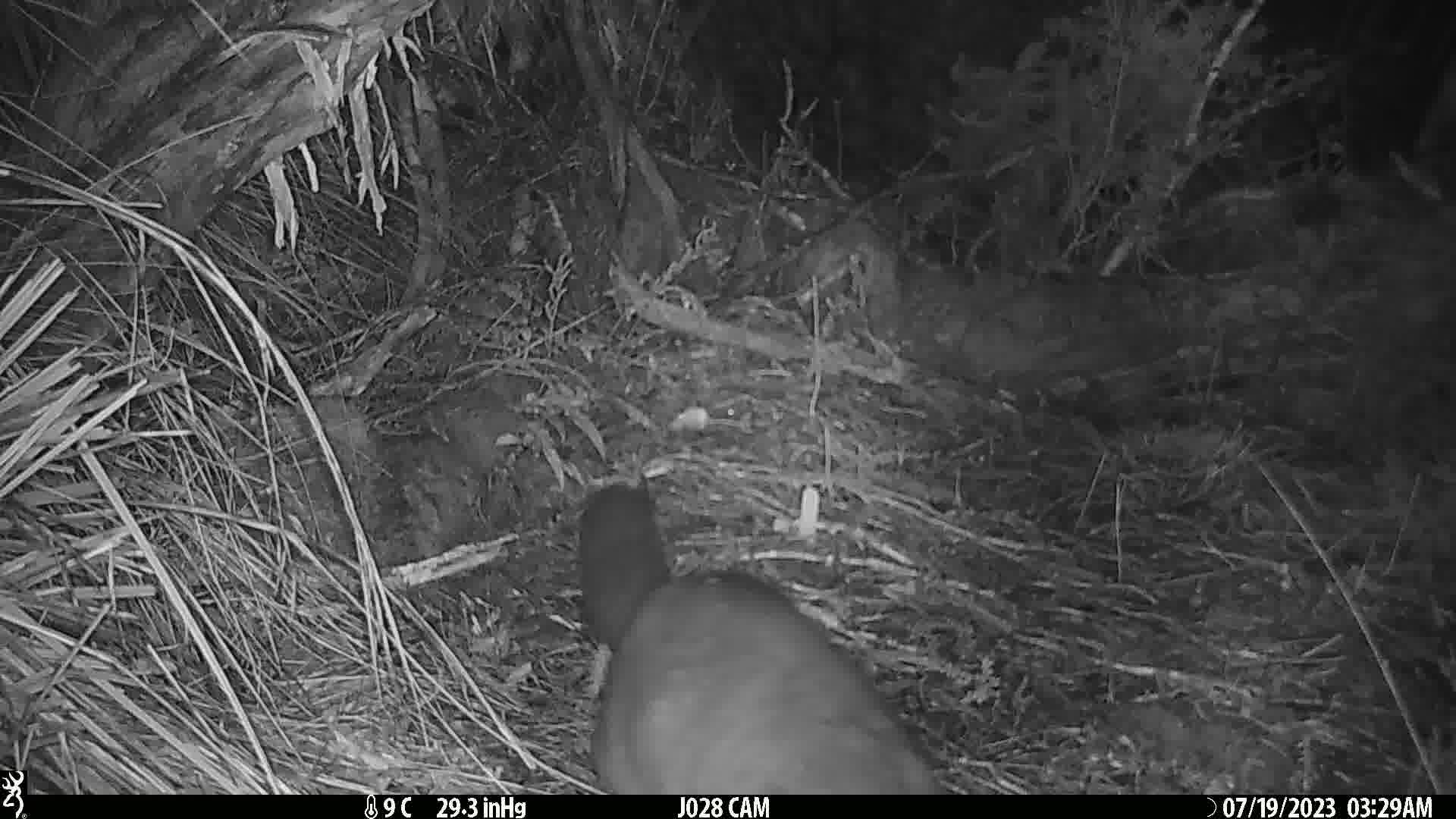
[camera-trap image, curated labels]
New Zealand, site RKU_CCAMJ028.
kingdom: Animalia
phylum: Chordata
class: Mammalia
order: Diprotodontia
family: Phalangeridae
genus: Trichosurus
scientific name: Trichosurus vulpecula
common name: common brushtail possum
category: possum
Possum (common brushtail possum) (Trichosurus vulpecula).